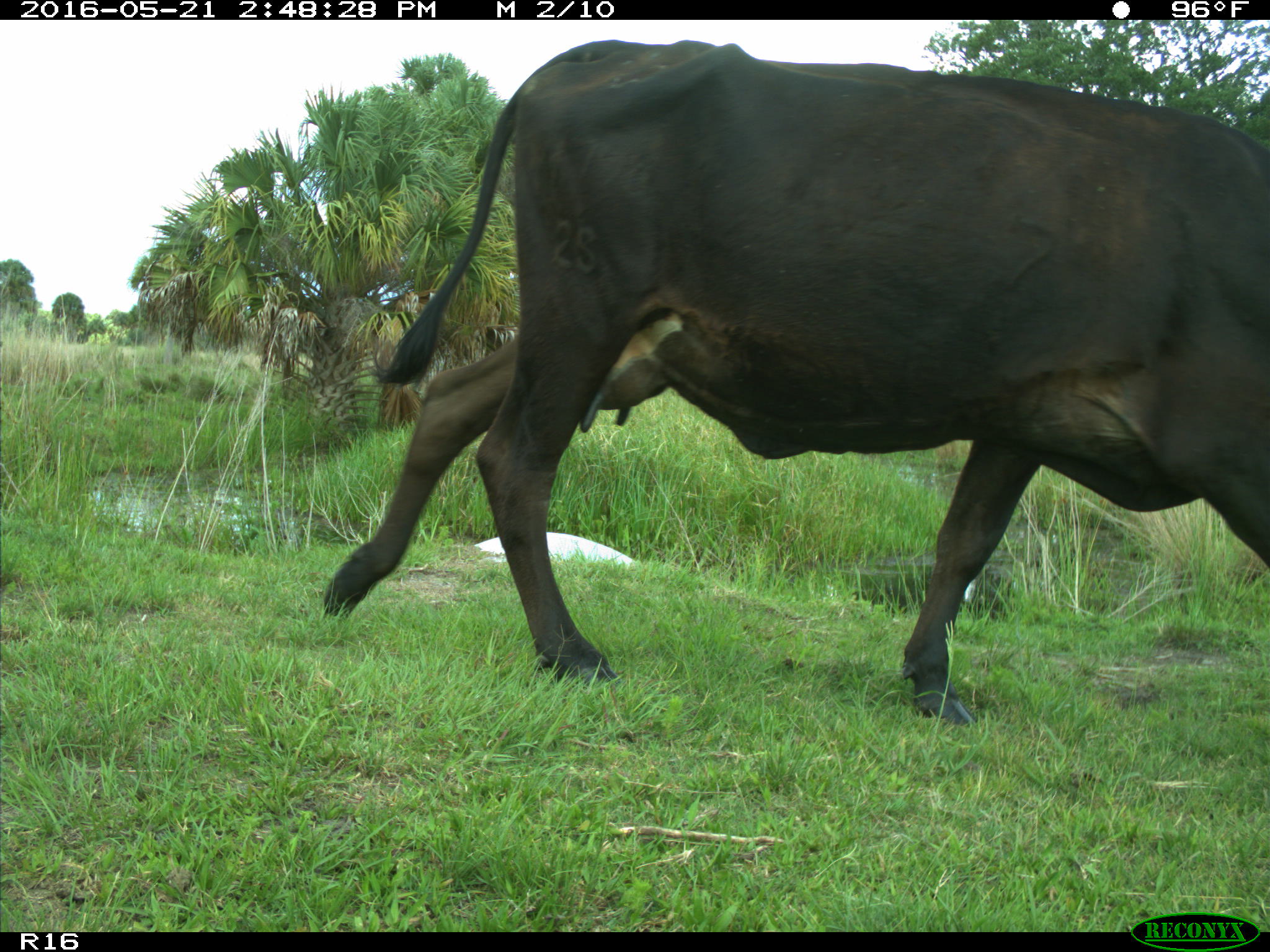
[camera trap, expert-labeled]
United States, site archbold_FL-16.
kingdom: Animalia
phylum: Chordata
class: Mammalia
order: Artiodactyla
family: Bovidae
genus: Bos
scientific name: Bos taurus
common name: domestic cow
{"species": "Bos taurus (domestic cow)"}